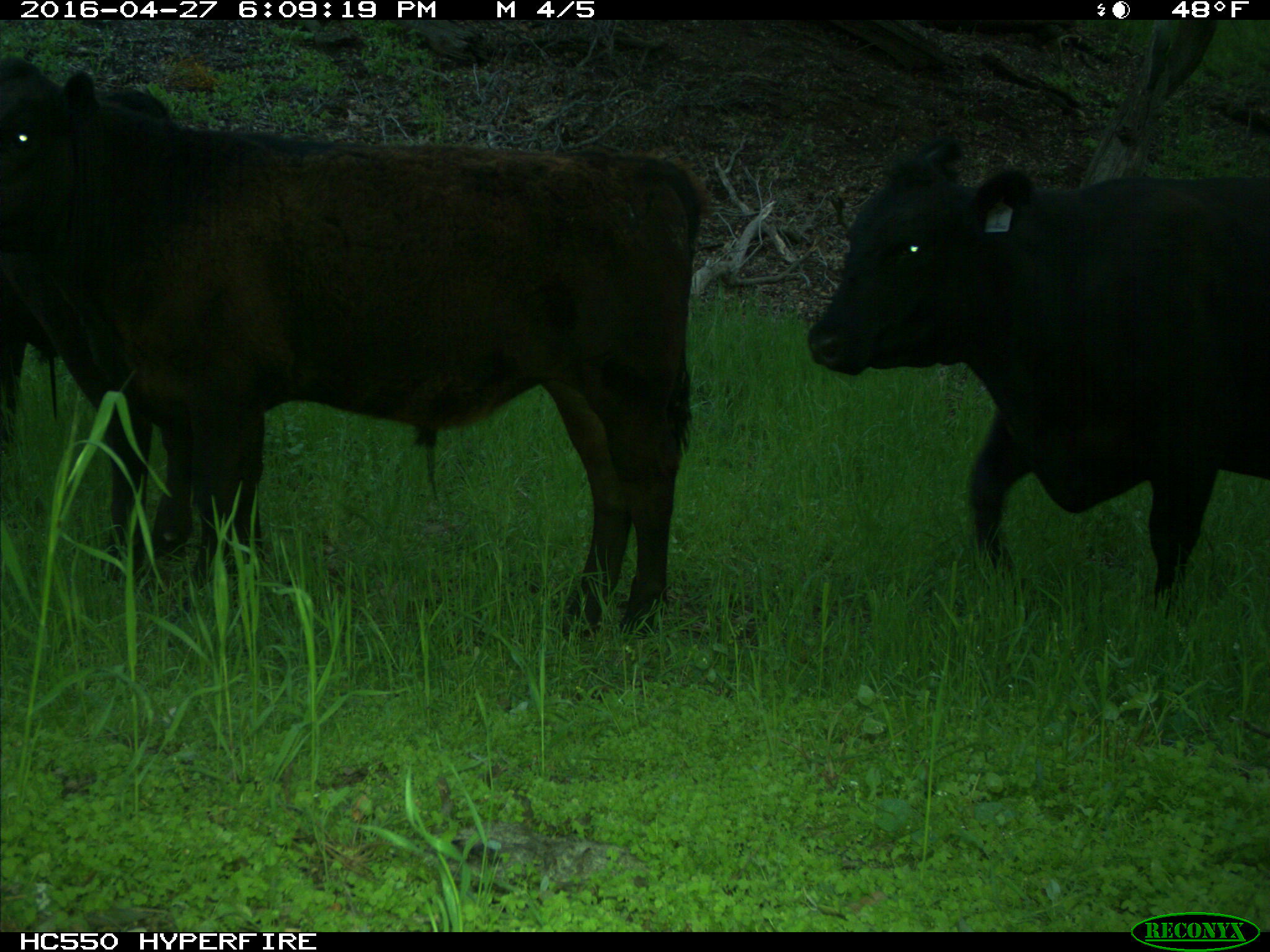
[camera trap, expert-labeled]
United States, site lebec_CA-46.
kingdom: Animalia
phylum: Chordata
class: Mammalia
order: Artiodactyla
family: Bovidae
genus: Bos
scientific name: Bos taurus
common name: domestic cow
Bos taurus (domestic cow).